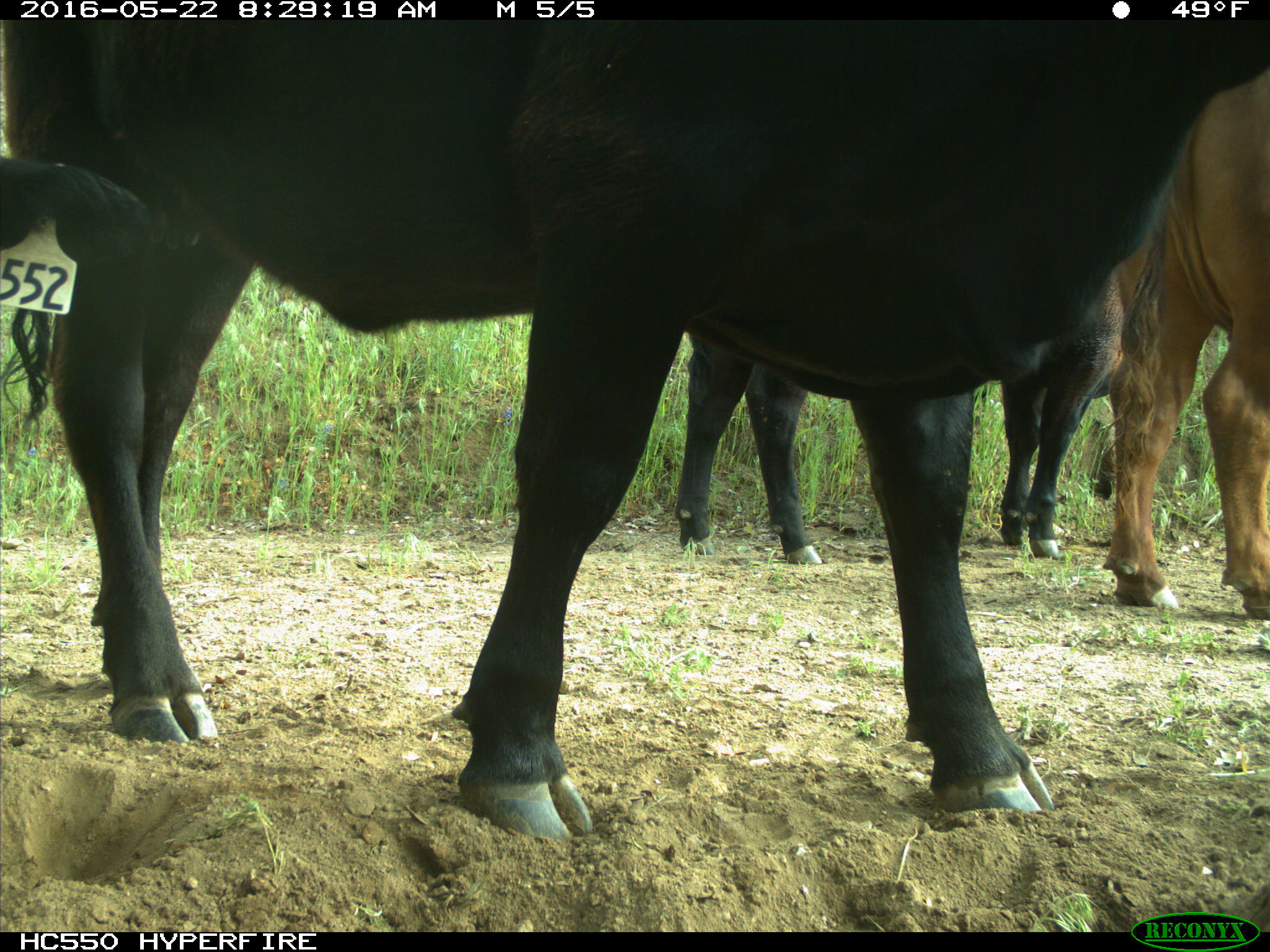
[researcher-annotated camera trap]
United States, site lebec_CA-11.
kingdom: Animalia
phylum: Chordata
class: Mammalia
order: Artiodactyla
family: Bovidae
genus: Bos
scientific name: Bos taurus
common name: domestic cow